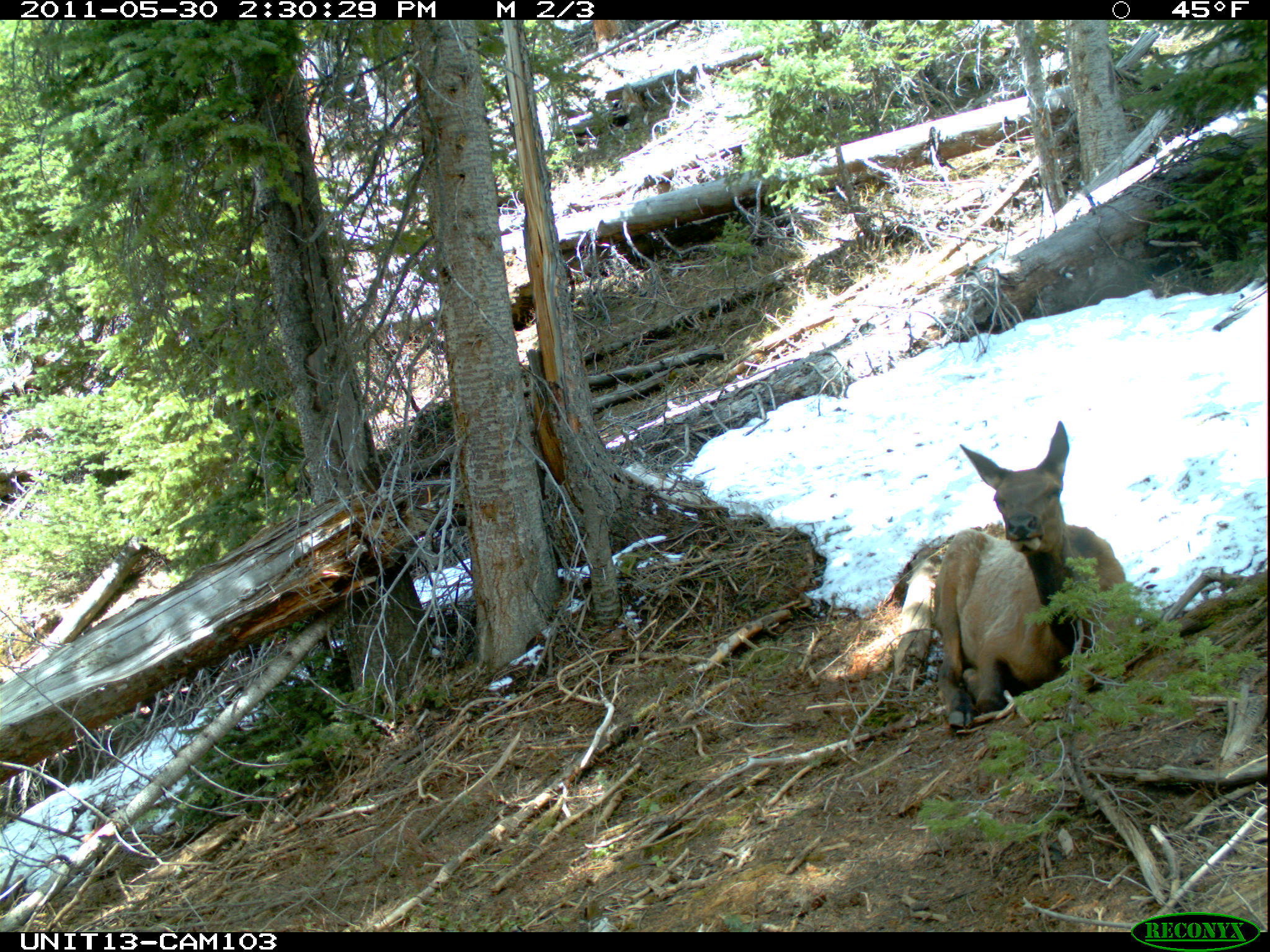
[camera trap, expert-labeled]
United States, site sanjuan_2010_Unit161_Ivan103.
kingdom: Animalia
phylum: Chordata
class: Mammalia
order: Artiodactyla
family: Cervidae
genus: Cervus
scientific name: Cervus elaphus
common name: red deer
Cervus elaphus (red deer).